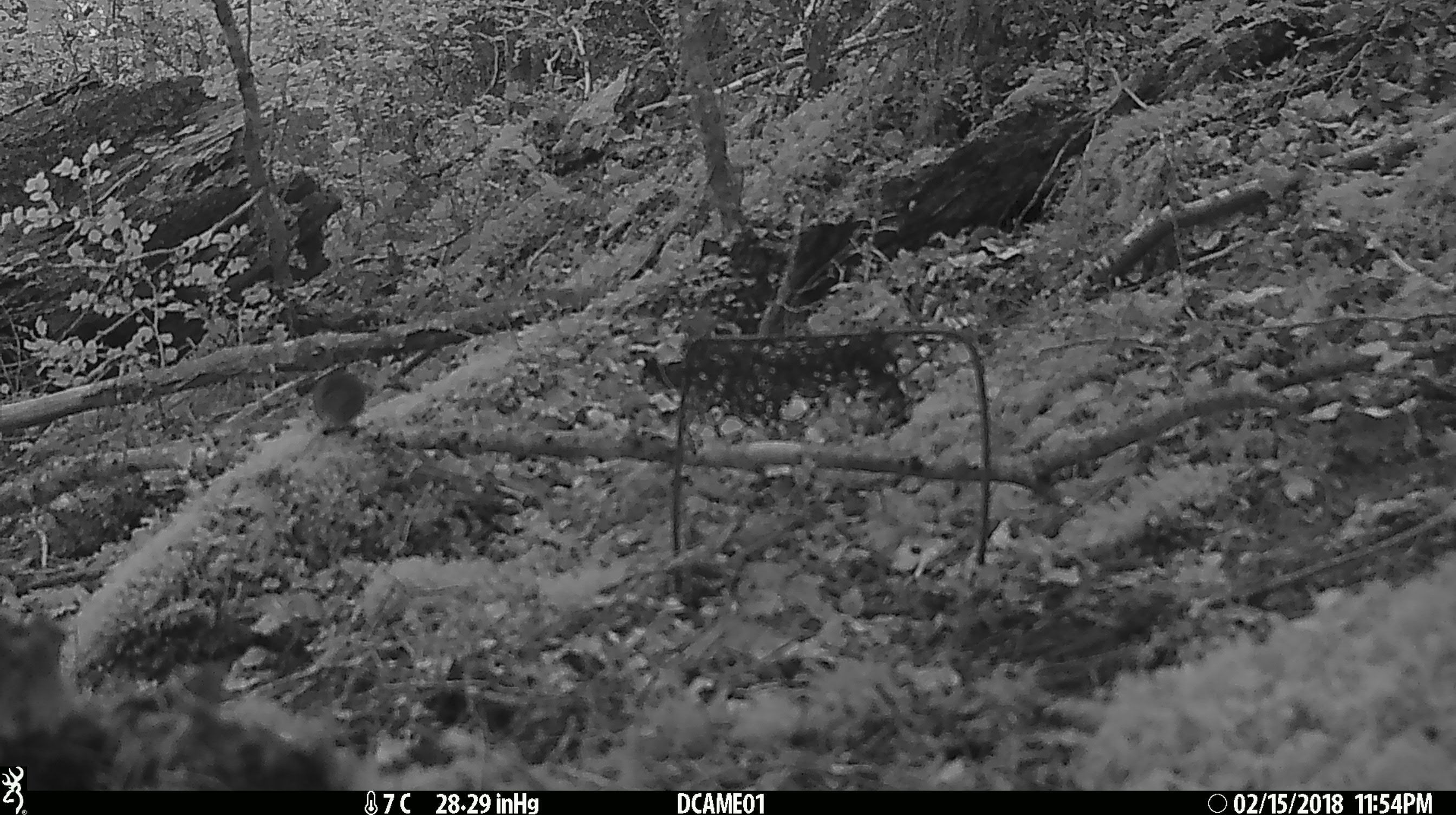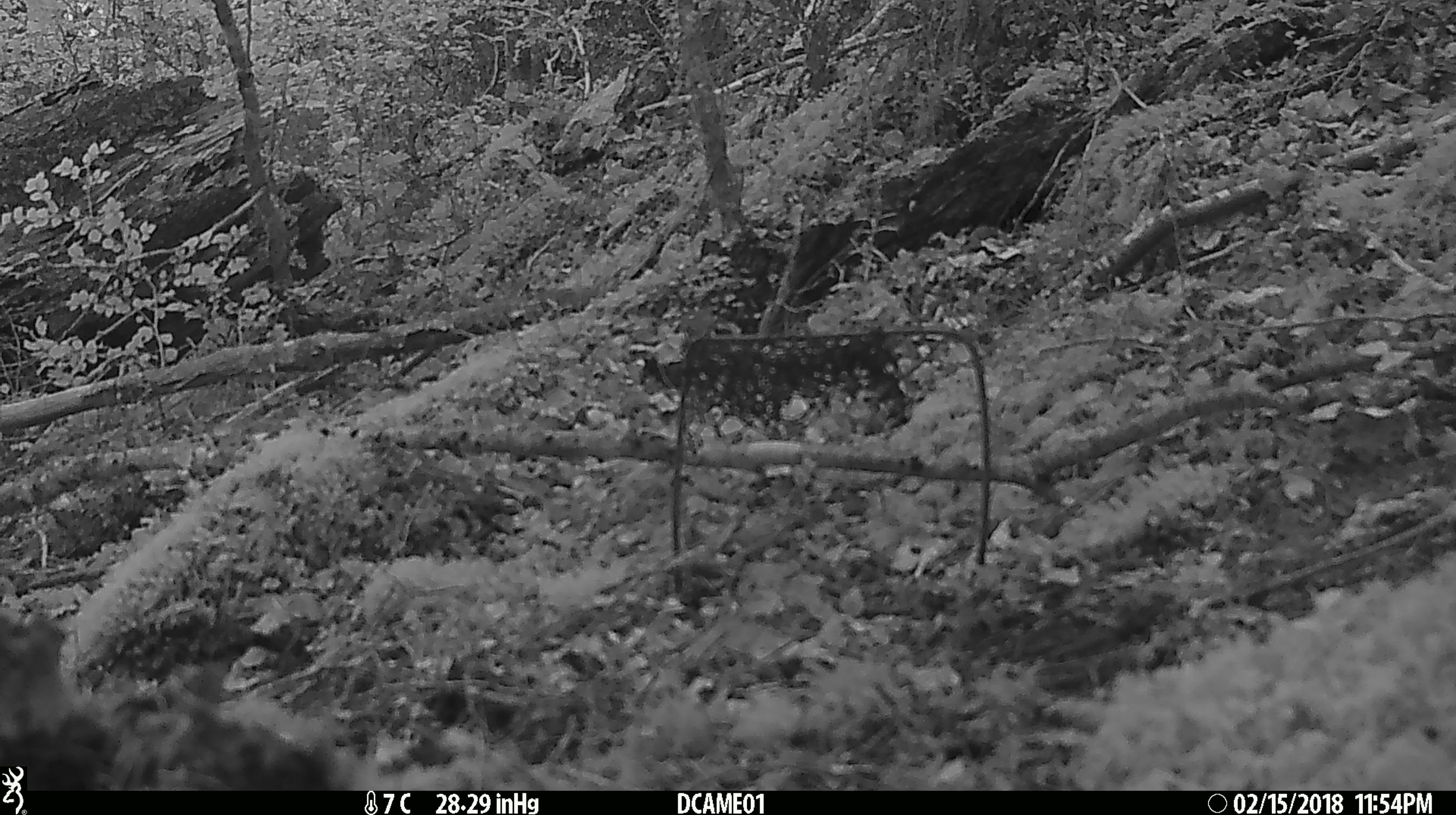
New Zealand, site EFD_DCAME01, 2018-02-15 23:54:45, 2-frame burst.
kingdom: Animalia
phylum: Chordata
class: Mammalia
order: Rodentia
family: Muridae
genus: Mus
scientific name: Mus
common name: mouse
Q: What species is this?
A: Mouse (Mus).